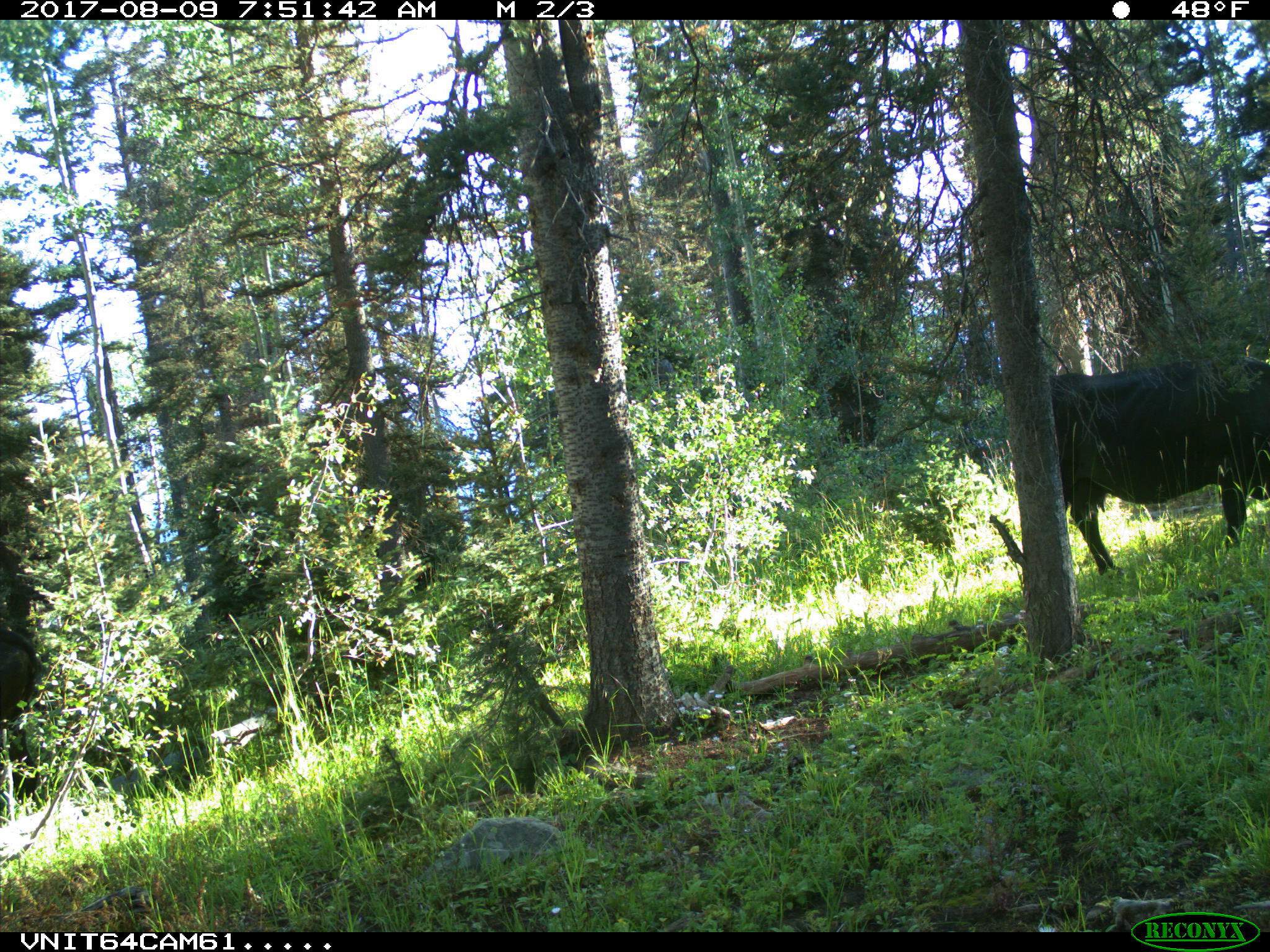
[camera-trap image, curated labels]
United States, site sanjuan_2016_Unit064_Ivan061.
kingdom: Animalia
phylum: Chordata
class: Mammalia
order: Artiodactyla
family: Bovidae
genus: Bos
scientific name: Bos taurus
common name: domestic cow